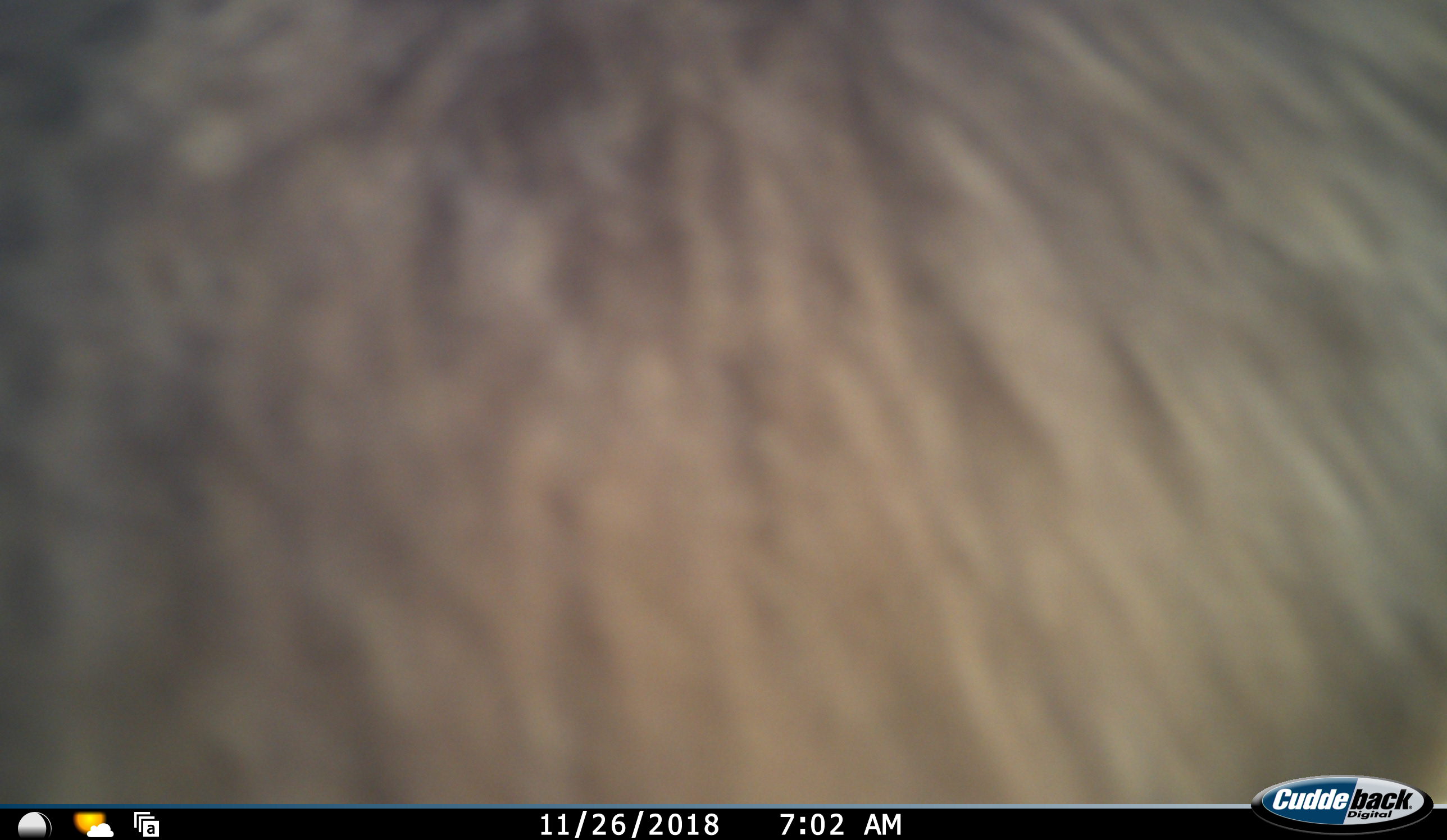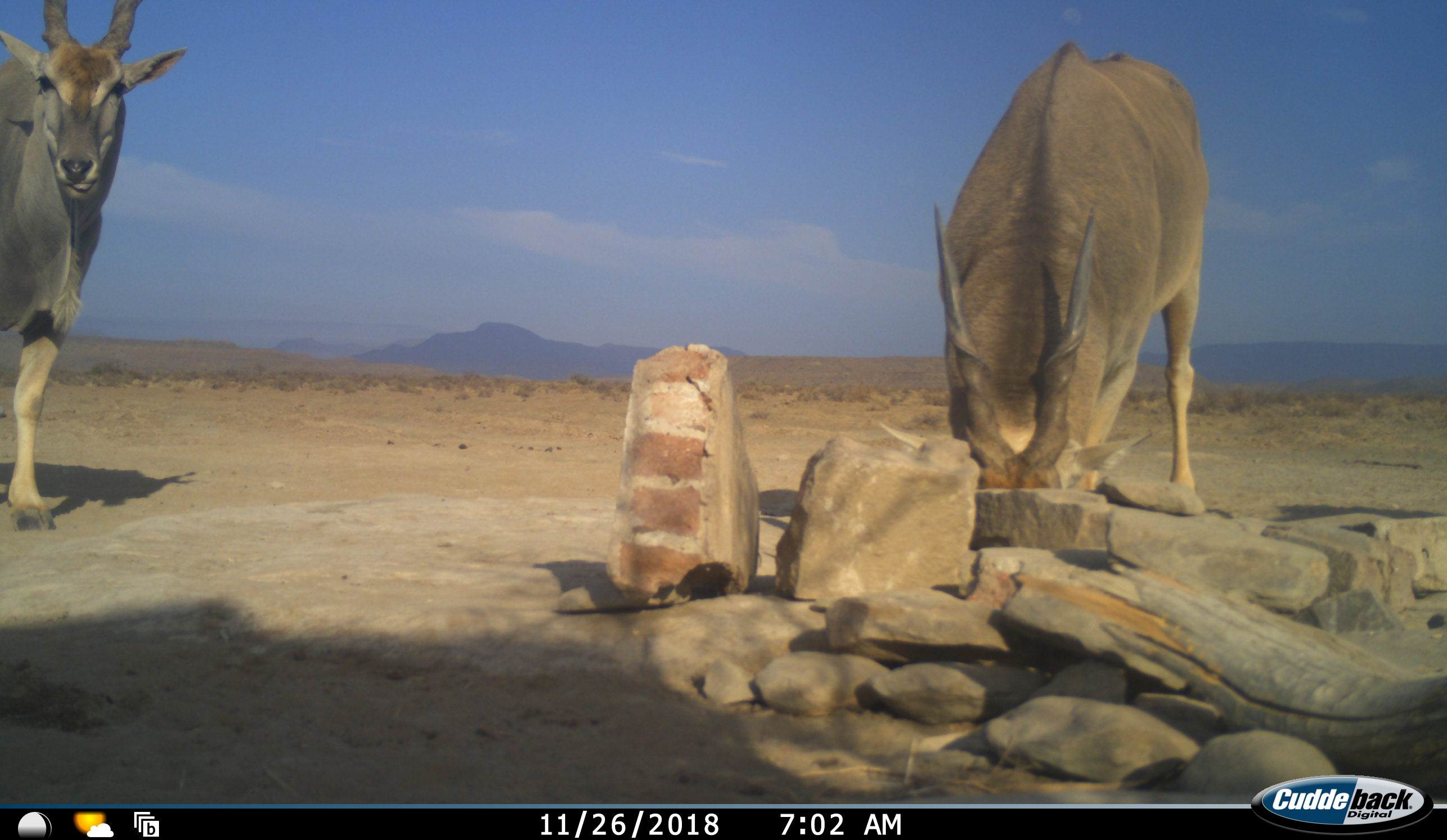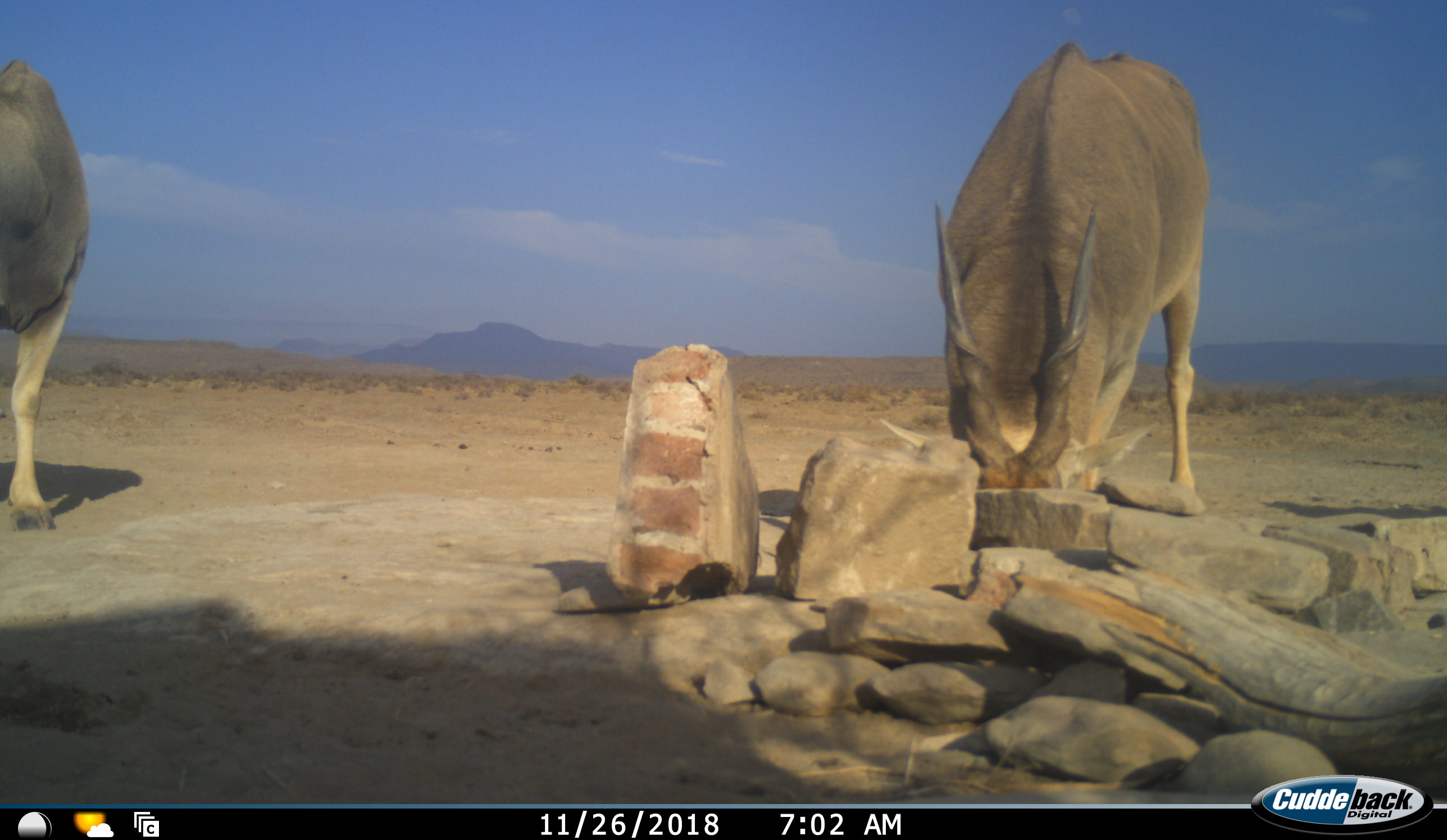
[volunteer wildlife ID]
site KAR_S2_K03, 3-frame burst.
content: unidentified animal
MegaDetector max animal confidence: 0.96